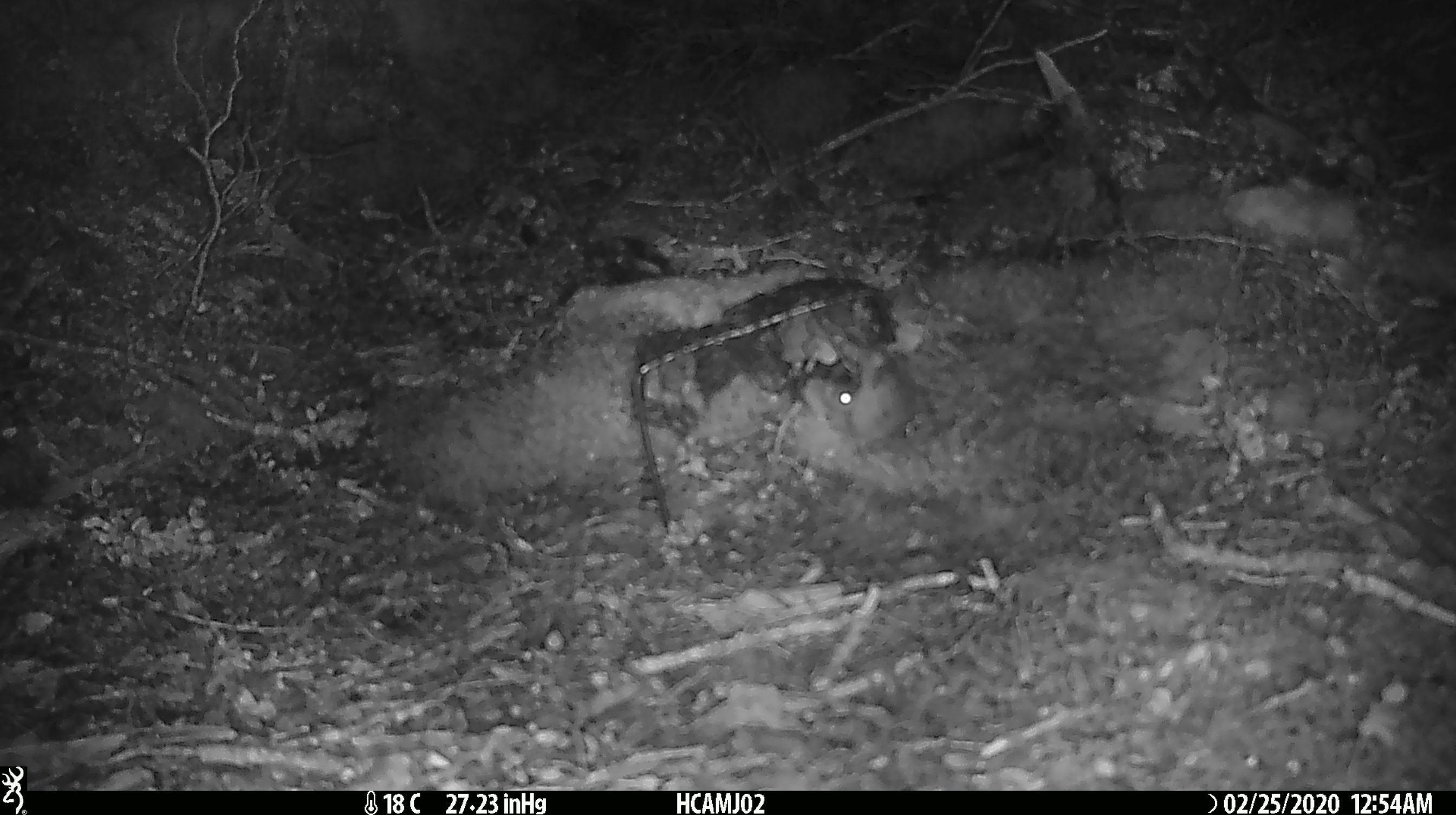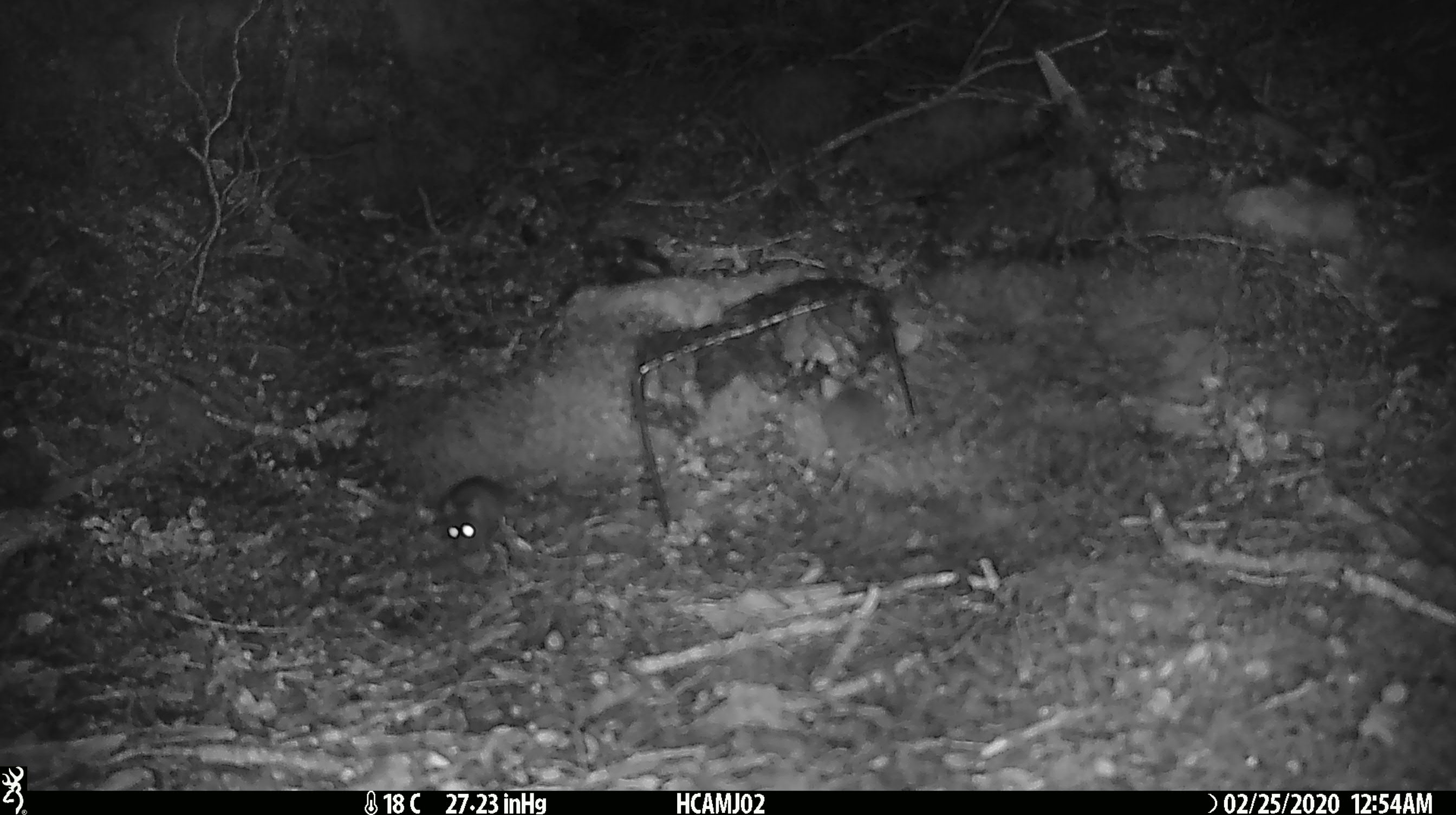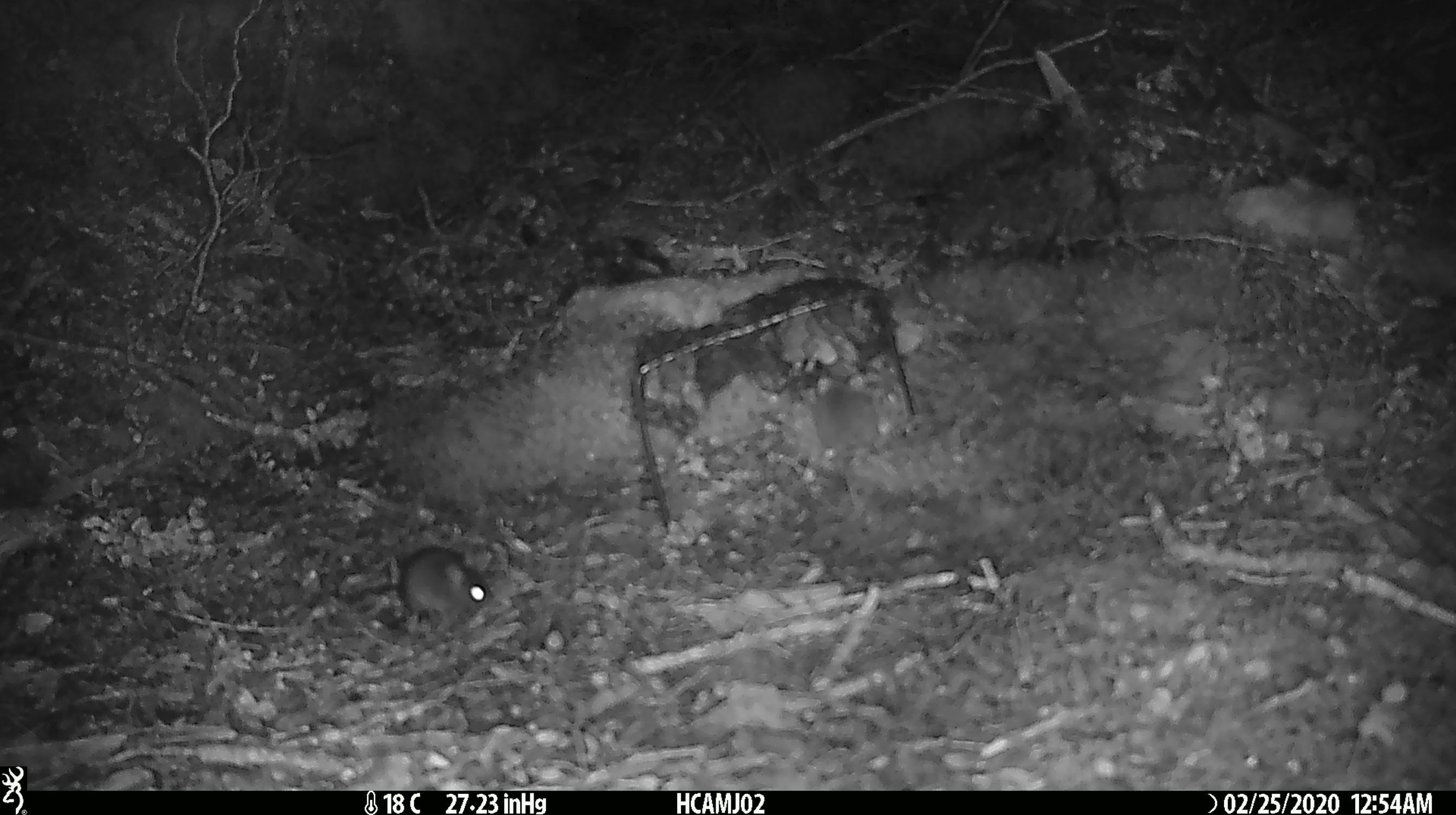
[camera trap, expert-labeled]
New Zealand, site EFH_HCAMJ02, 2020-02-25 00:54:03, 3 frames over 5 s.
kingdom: Animalia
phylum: Chordata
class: Mammalia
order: Rodentia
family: Muridae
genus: Mus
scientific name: Mus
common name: mouse